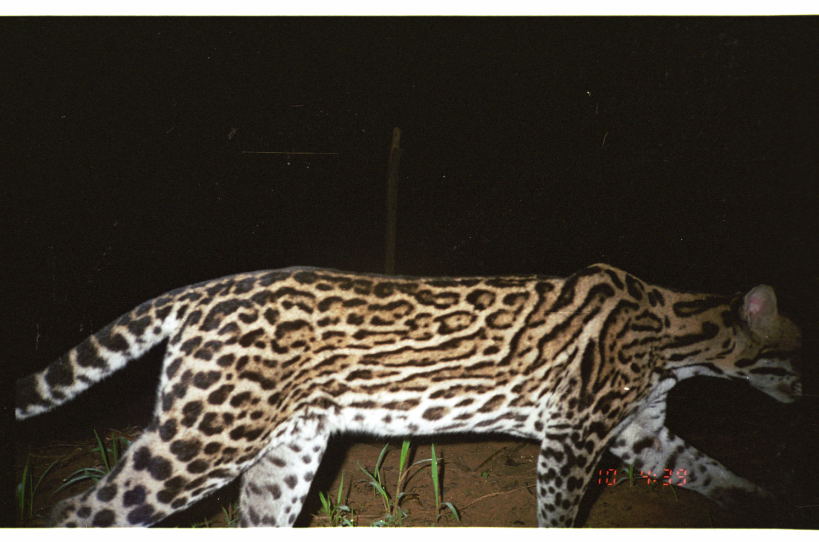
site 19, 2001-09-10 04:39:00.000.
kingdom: Animalia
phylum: Chordata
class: Mammalia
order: Carnivora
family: Felidae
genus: Leopardus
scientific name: Leopardus pardalis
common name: ocelot